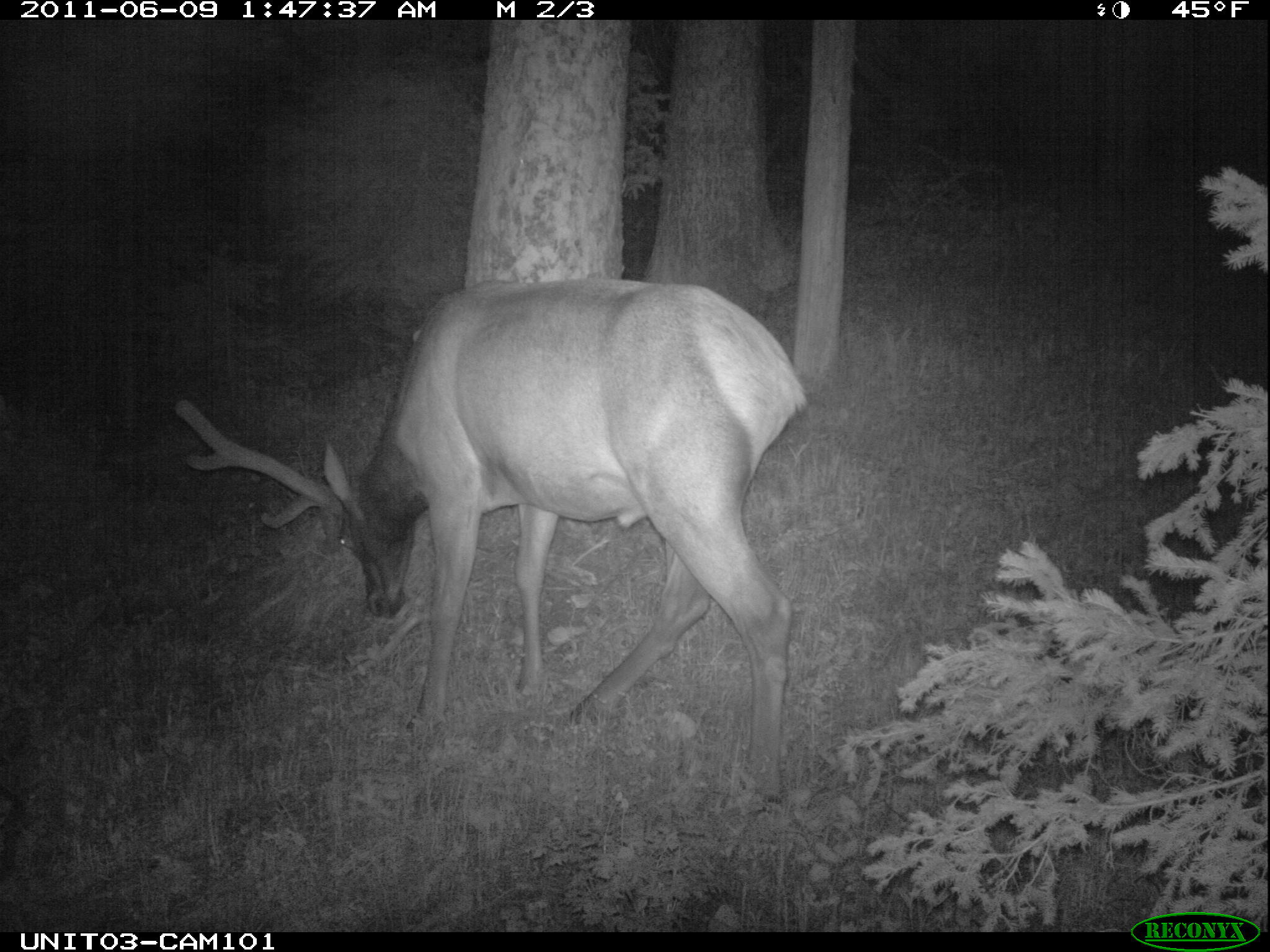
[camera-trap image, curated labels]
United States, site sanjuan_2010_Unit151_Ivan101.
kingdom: Animalia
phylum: Chordata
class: Mammalia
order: Artiodactyla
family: Cervidae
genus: Cervus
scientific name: Cervus elaphus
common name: red deer